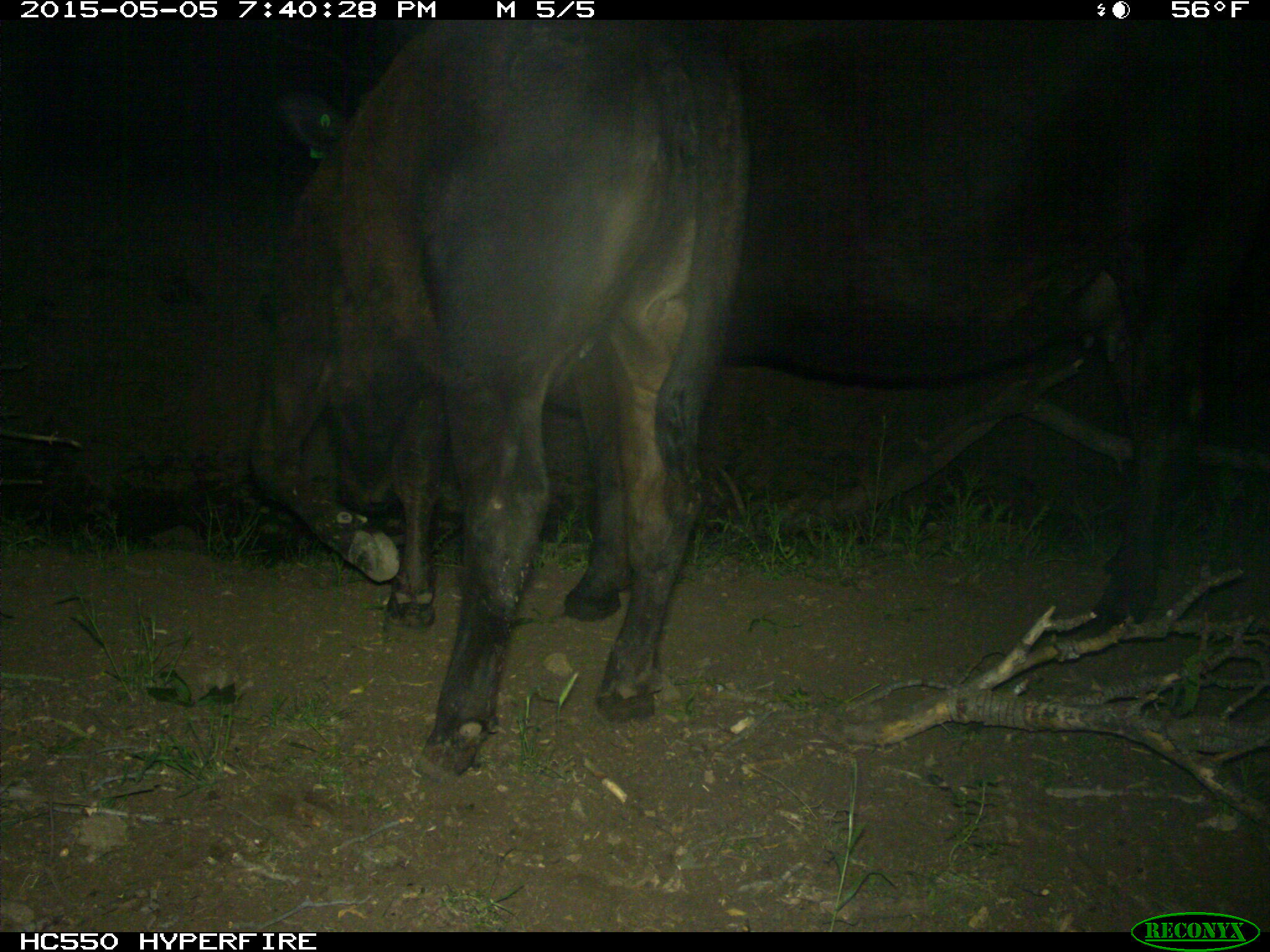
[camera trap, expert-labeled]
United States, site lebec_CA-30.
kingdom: Animalia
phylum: Chordata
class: Mammalia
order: Artiodactyla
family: Bovidae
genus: Bos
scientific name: Bos taurus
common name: domestic cow